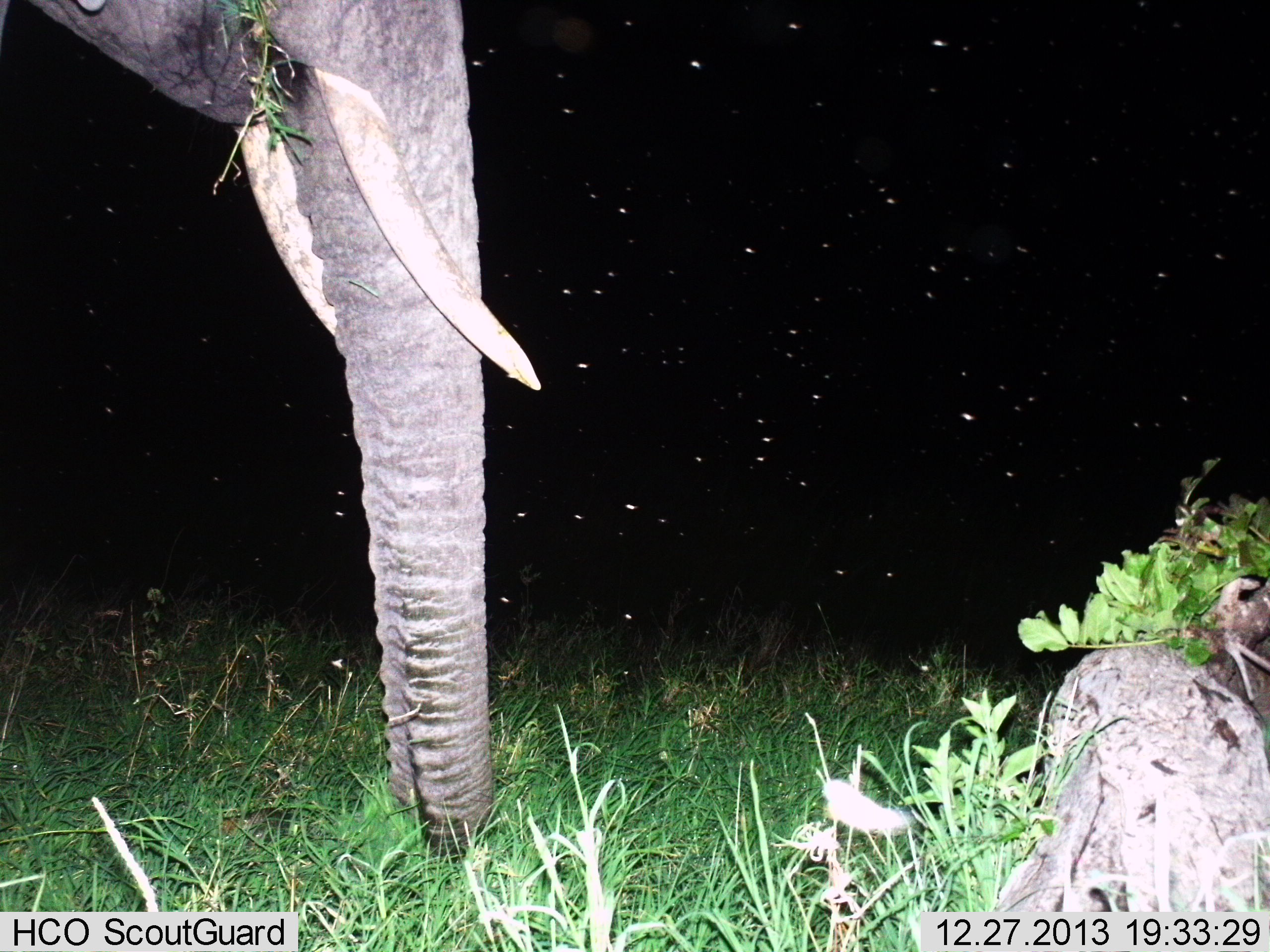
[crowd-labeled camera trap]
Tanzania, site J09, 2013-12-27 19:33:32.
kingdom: Animalia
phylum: Chordata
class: Mammalia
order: Proboscidea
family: Elephantidae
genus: Loxodonta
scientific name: Loxodonta africana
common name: african bush elephant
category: elephant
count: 1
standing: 27%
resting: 0%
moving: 0%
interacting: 0%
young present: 0%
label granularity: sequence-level